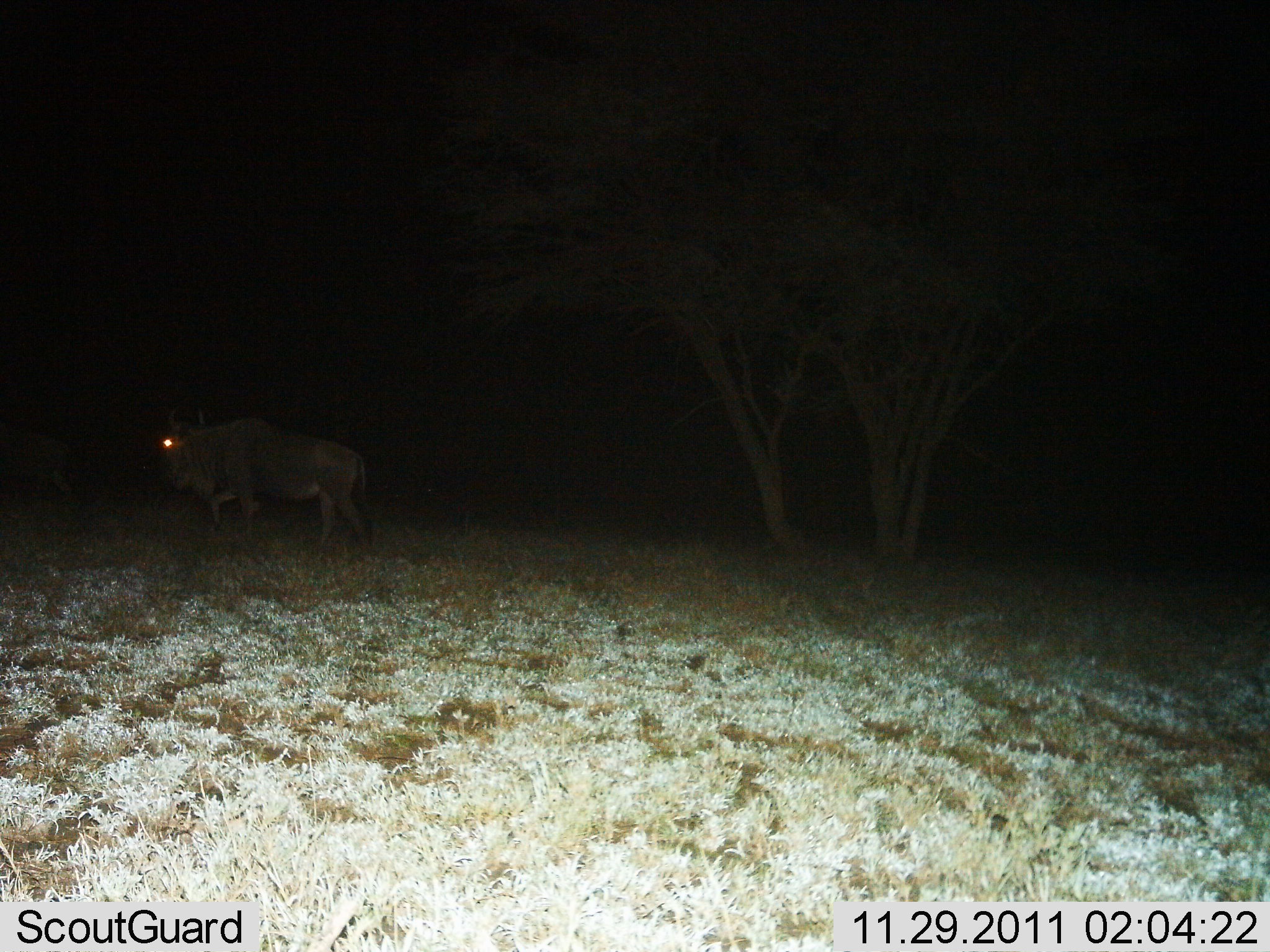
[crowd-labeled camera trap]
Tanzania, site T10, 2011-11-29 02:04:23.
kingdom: Animalia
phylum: Chordata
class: Mammalia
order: Artiodactyla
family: Bovidae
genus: Connochaetes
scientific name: Connochaetes taurinus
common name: blue wildebeest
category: wildebeest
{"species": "wildebeest (blue wildebeest) (Connochaetes taurinus)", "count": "1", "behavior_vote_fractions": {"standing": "20%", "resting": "0%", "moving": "80%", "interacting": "0%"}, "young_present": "0%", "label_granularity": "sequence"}